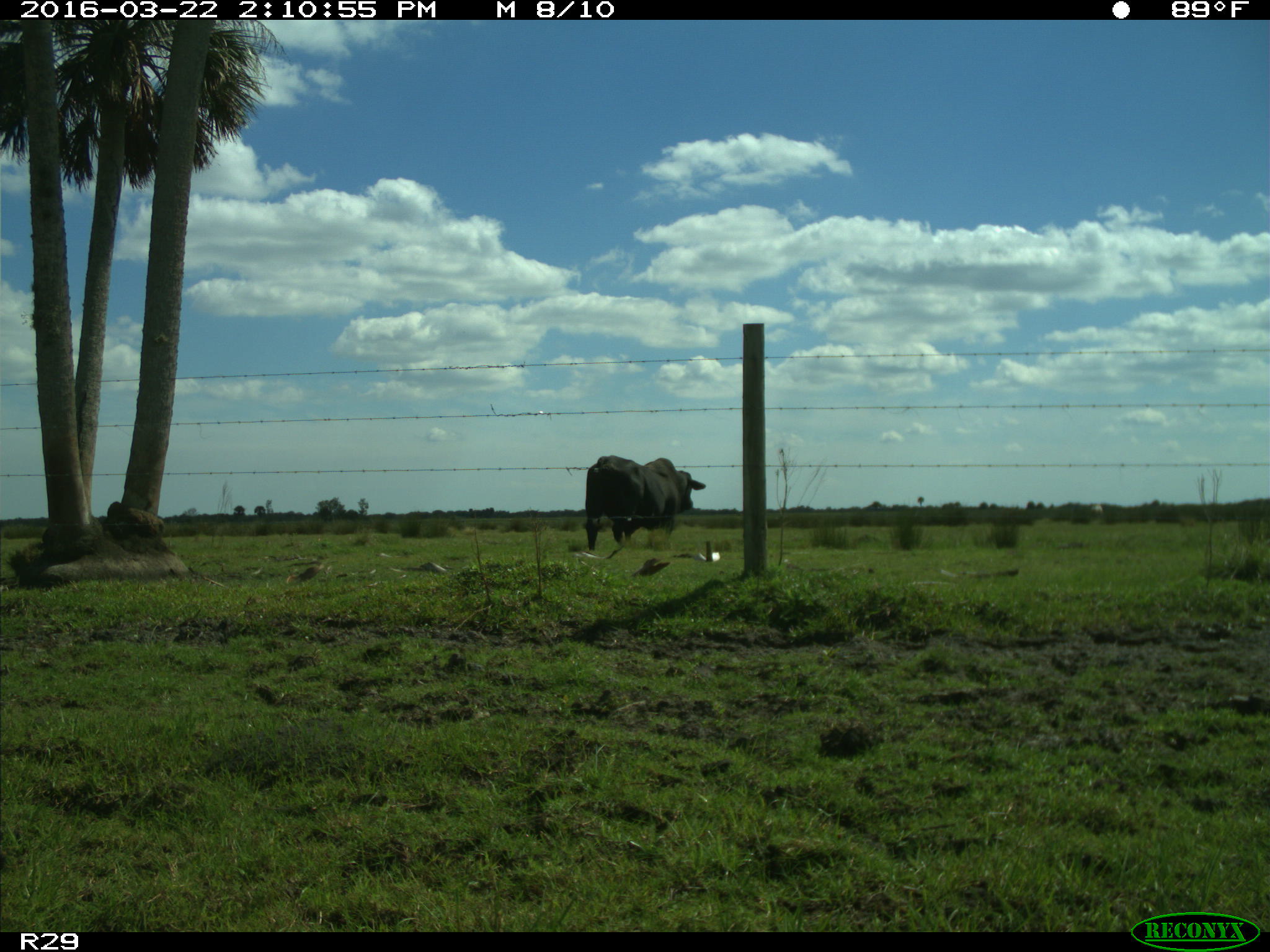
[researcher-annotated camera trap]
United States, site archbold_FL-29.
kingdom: Animalia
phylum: Chordata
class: Mammalia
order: Artiodactyla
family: Bovidae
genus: Bos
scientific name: Bos taurus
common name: domestic cow